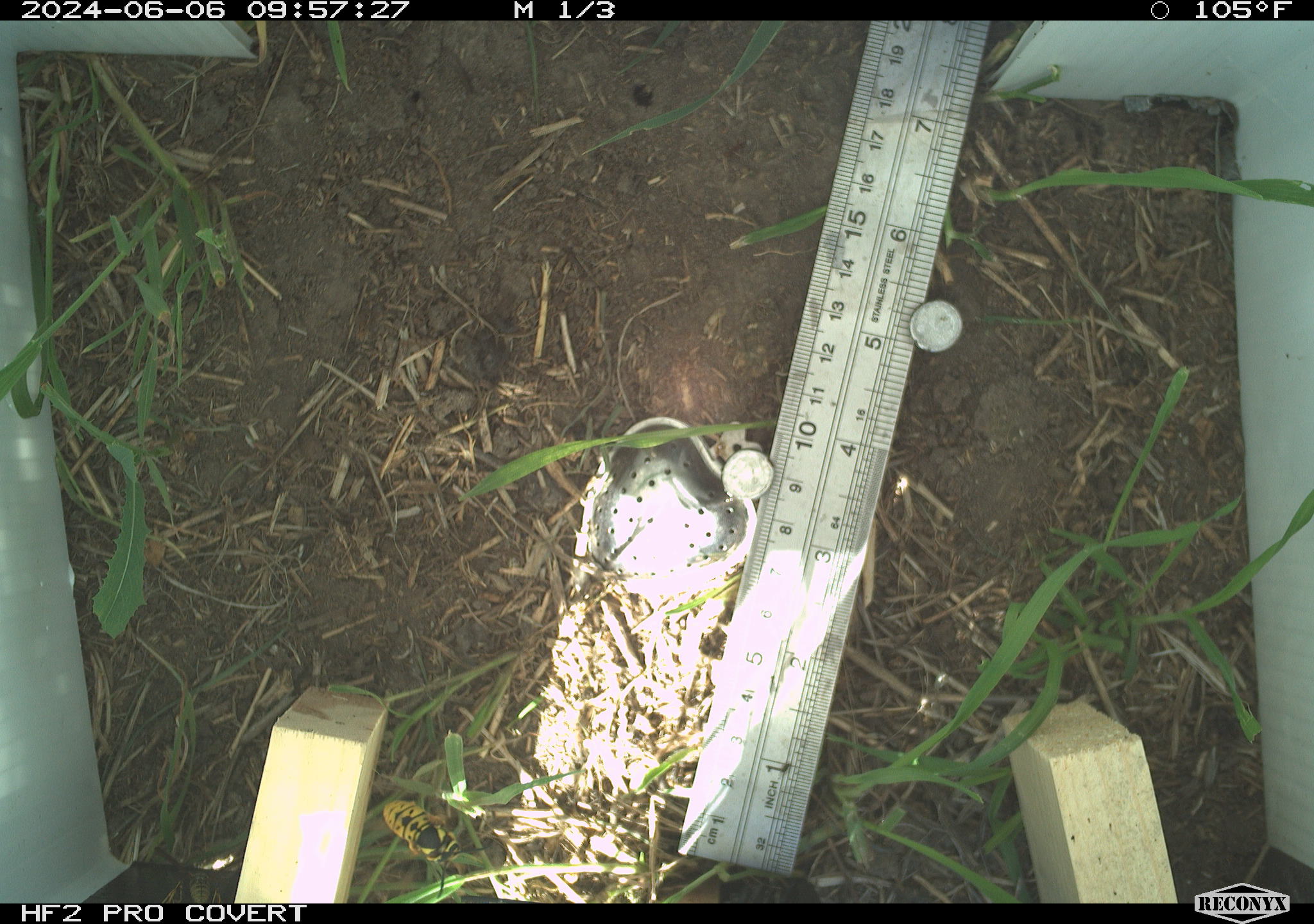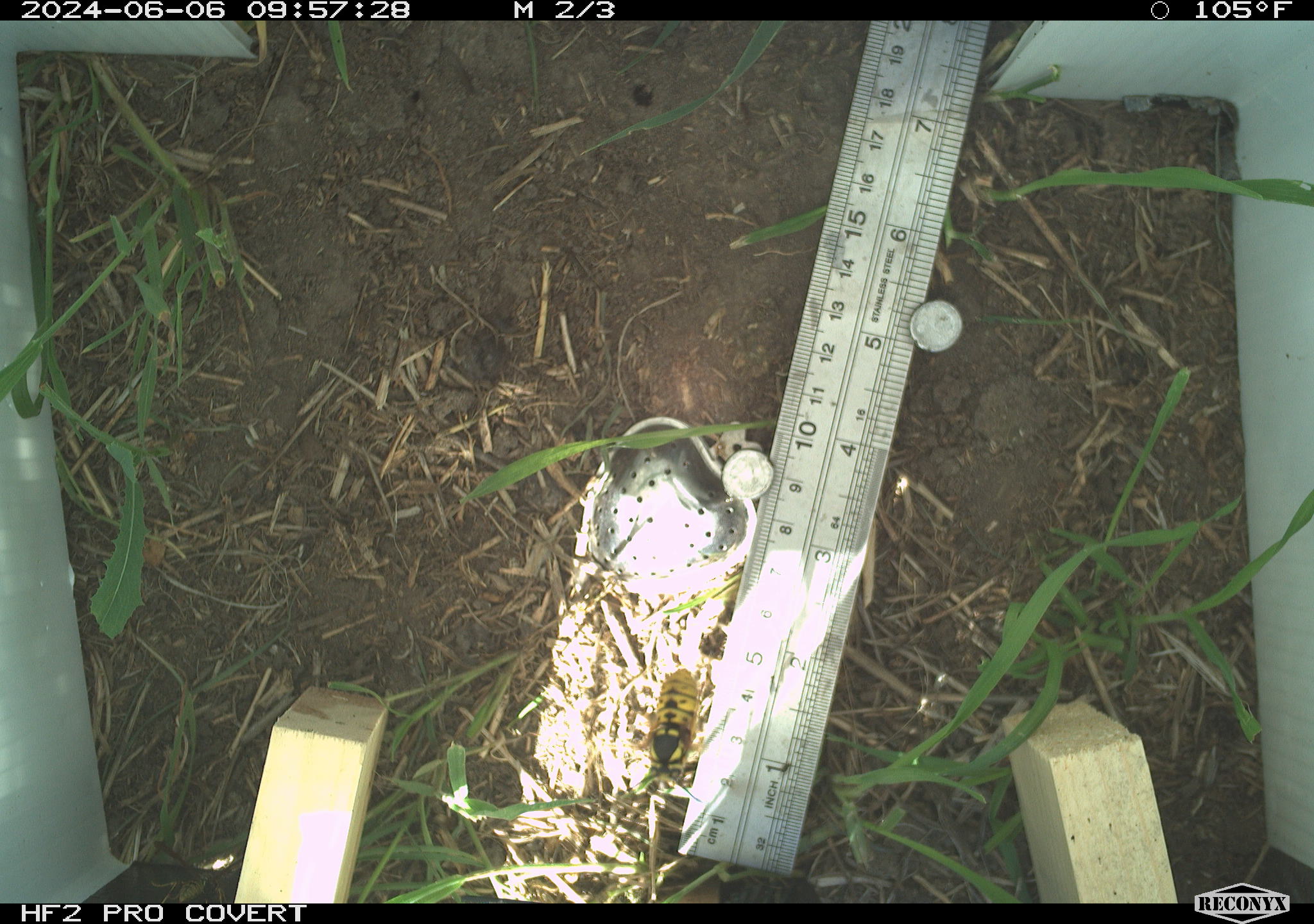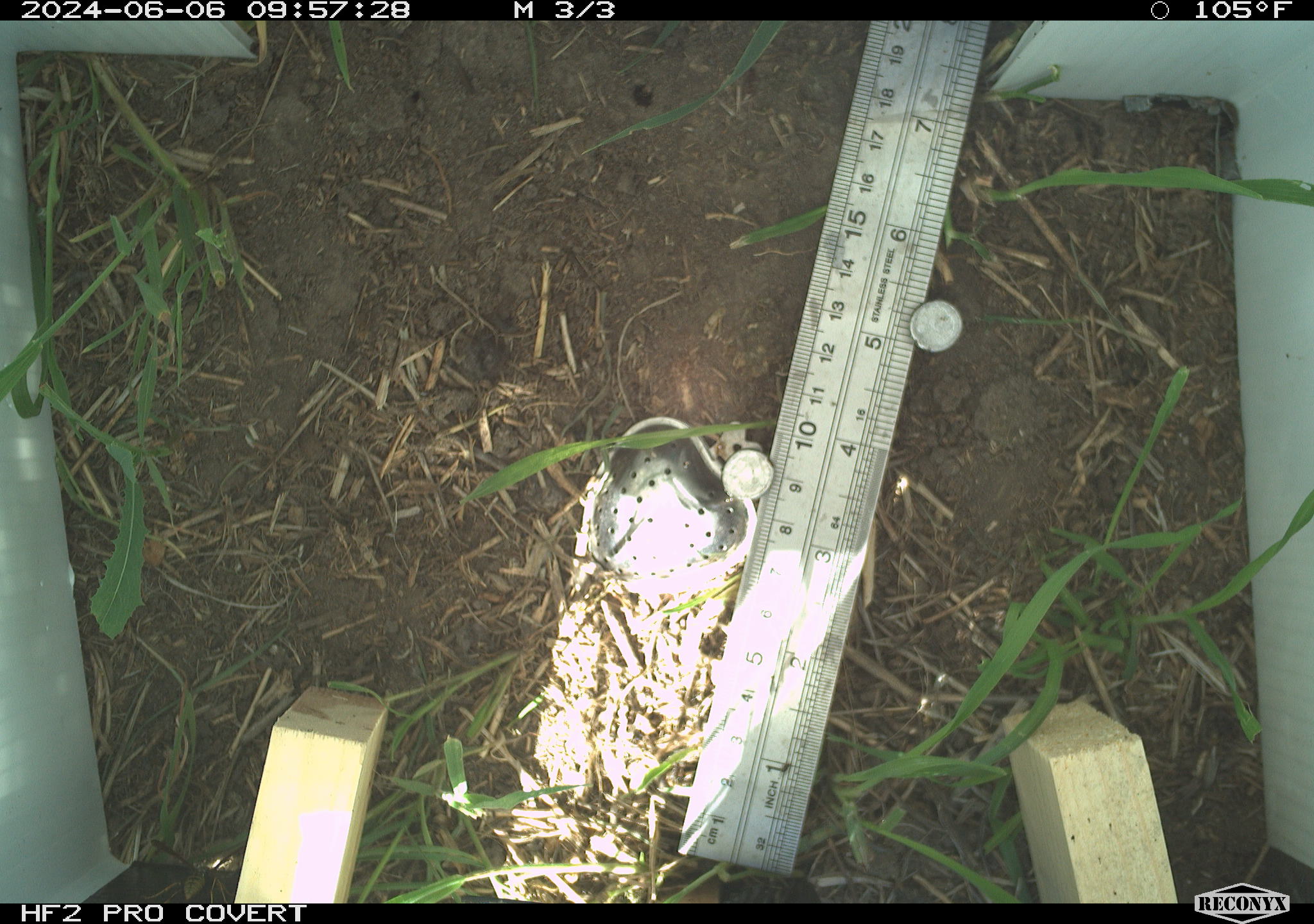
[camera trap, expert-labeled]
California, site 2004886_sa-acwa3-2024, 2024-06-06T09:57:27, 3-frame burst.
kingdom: Animalia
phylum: Arthropoda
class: Insecta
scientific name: Insecta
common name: insect